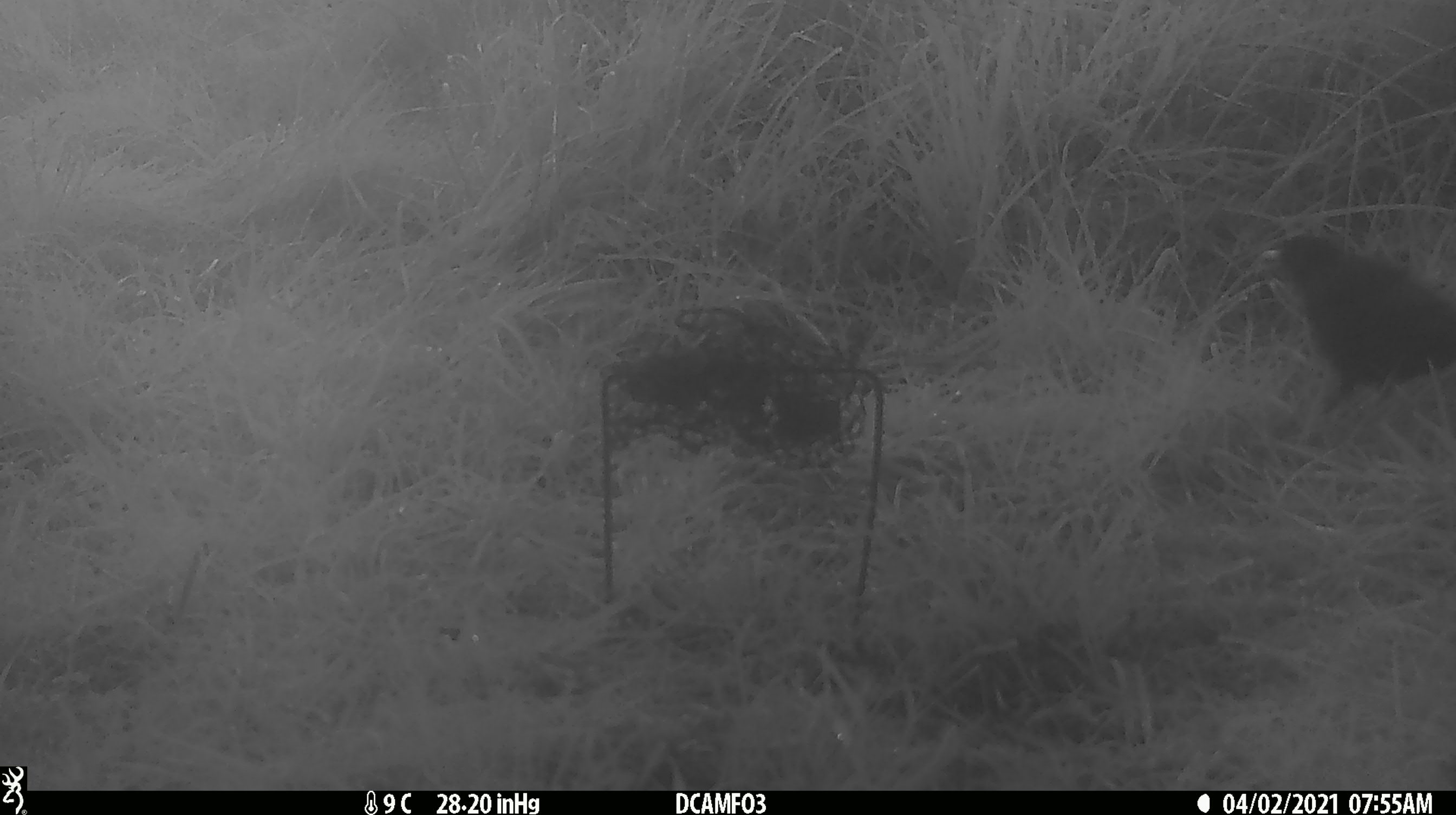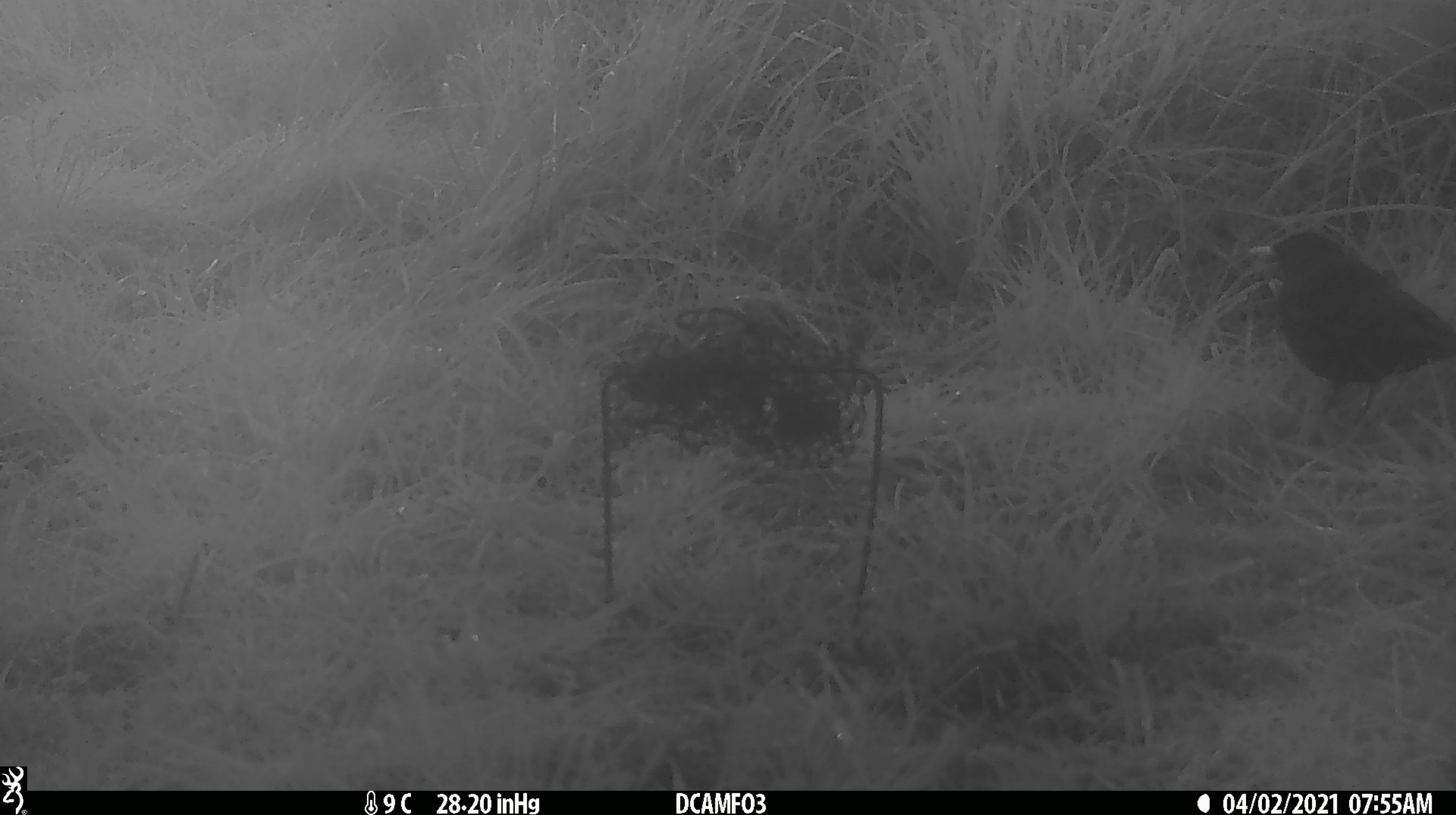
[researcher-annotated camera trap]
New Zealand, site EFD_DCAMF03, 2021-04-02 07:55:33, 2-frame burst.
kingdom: Animalia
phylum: Chordata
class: Aves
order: Passeriformes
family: Turdidae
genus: Turdus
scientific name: Turdus merula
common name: eurasian blackbird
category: blackbird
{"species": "blackbird (eurasian blackbird) (Turdus merula)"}